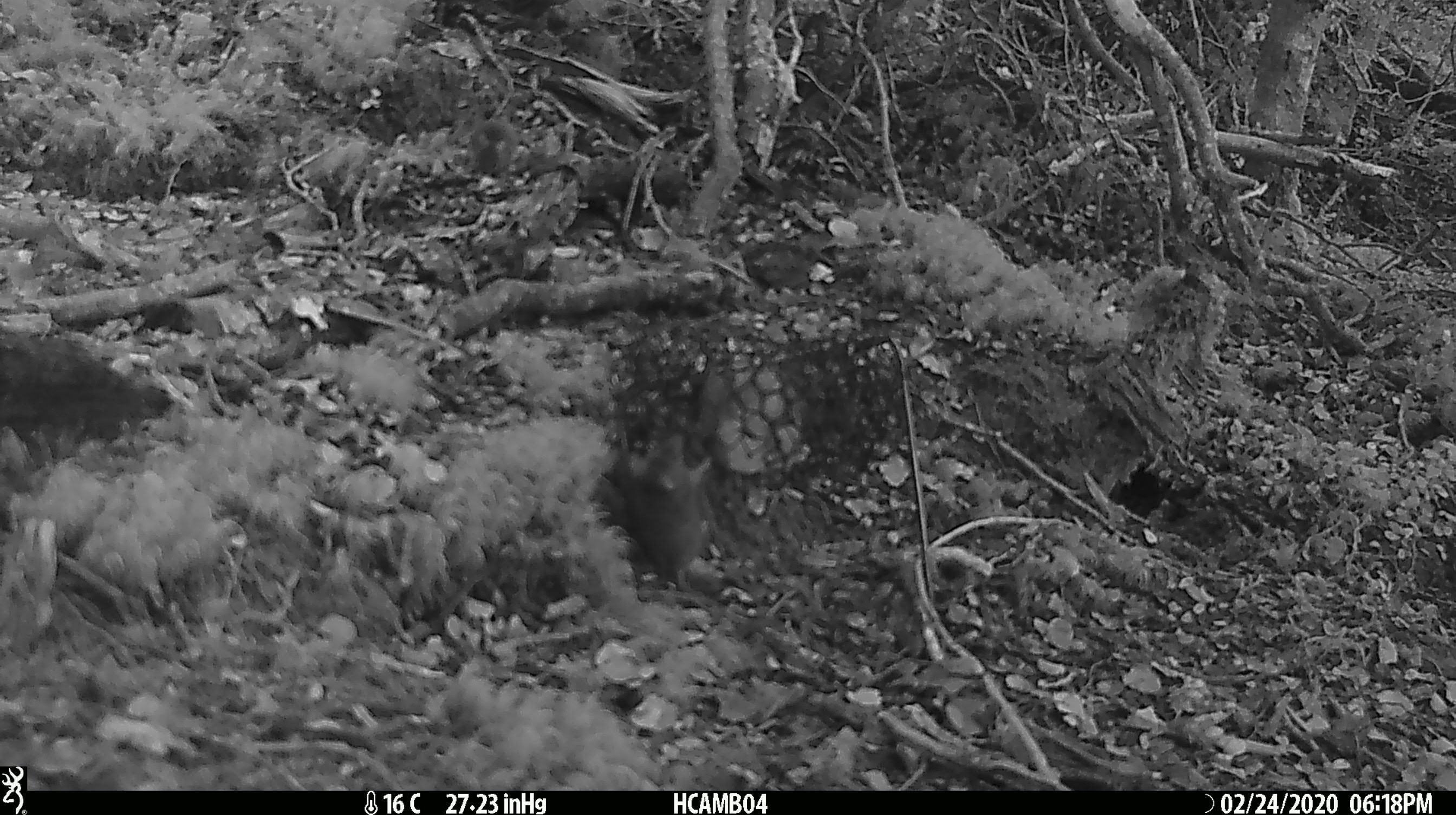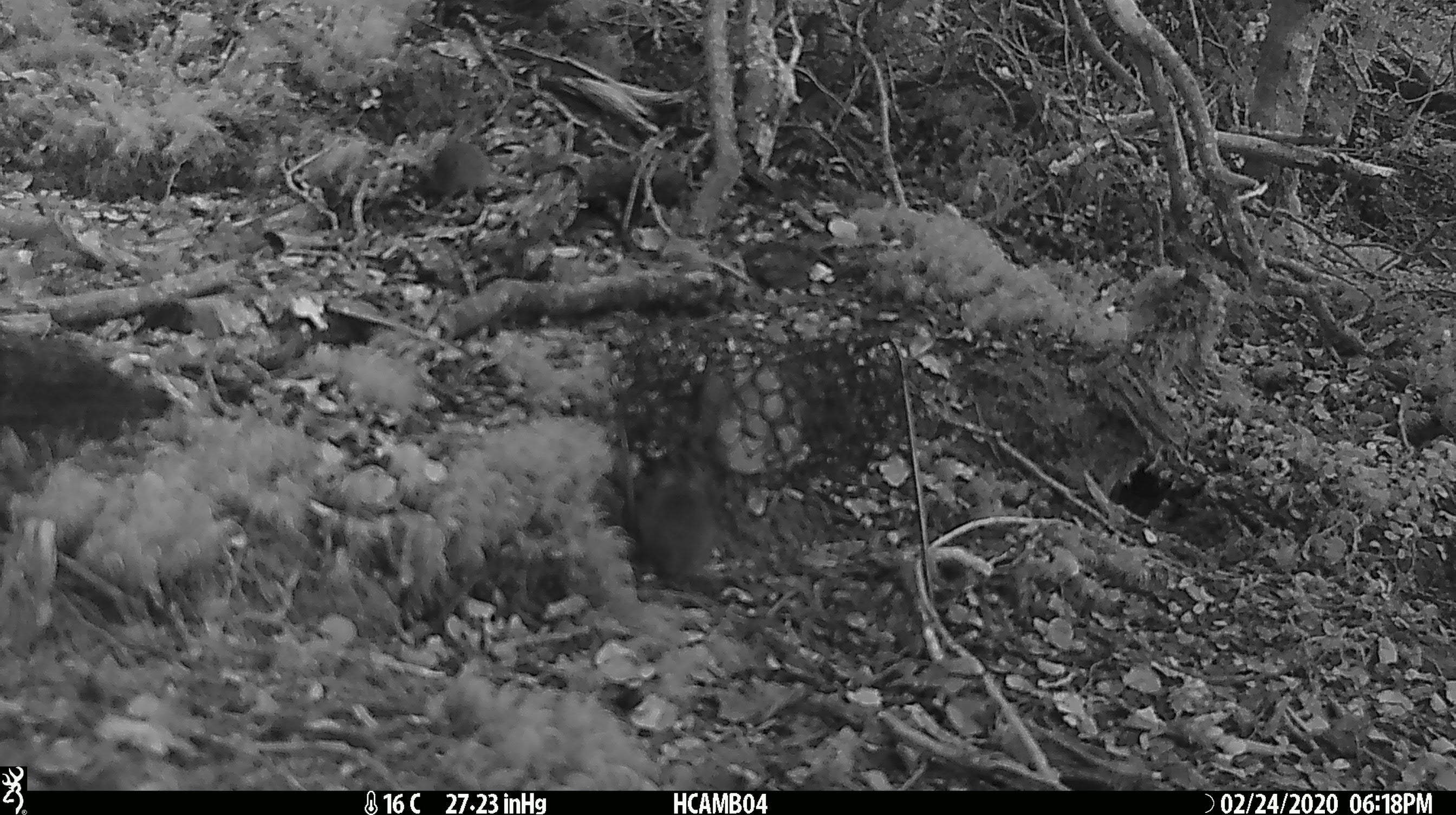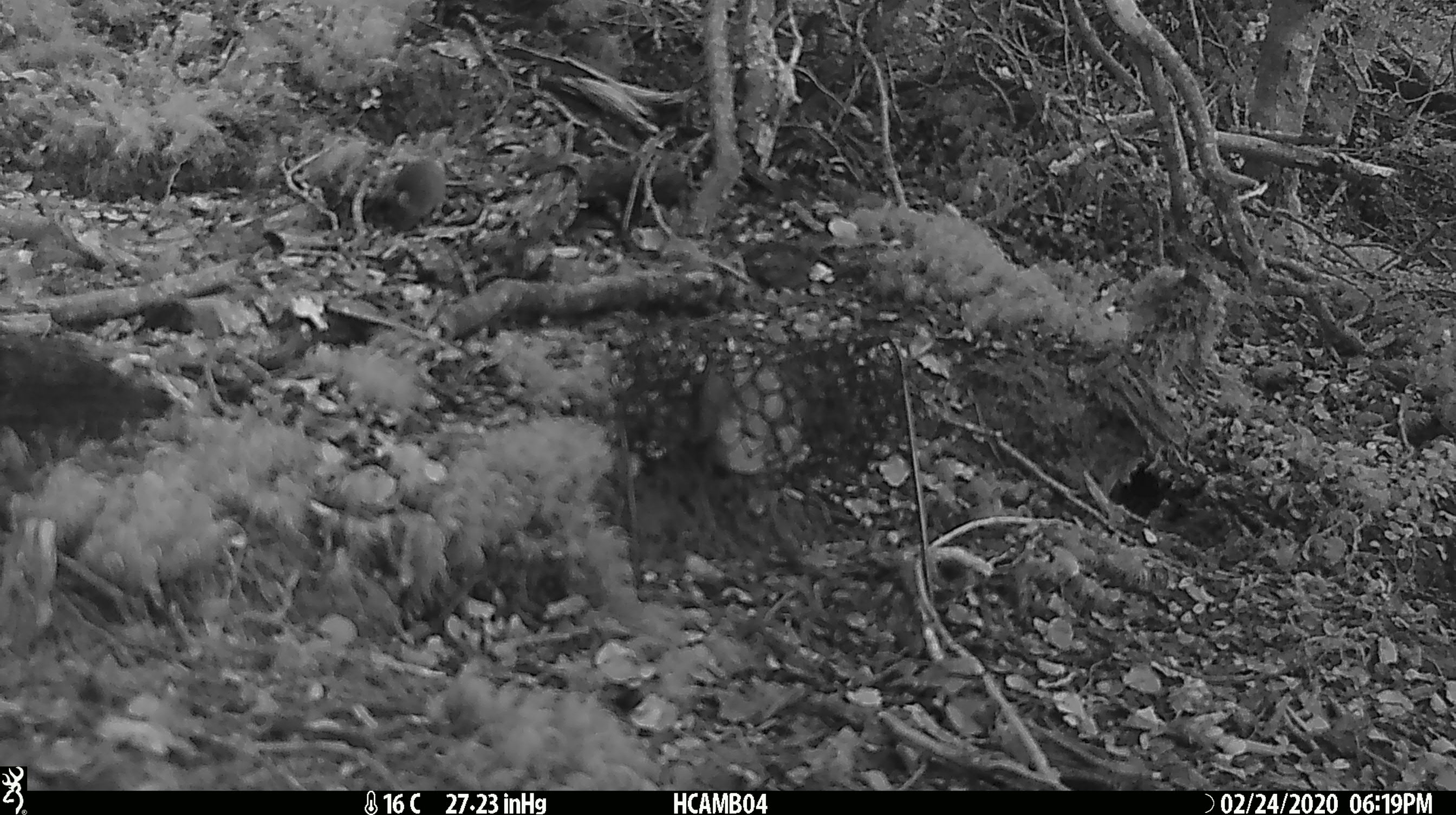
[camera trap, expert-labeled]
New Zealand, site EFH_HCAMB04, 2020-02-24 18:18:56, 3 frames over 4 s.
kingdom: Animalia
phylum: Chordata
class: Mammalia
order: Rodentia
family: Muridae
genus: Mus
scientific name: Mus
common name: mouse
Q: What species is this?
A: Mouse (Mus).